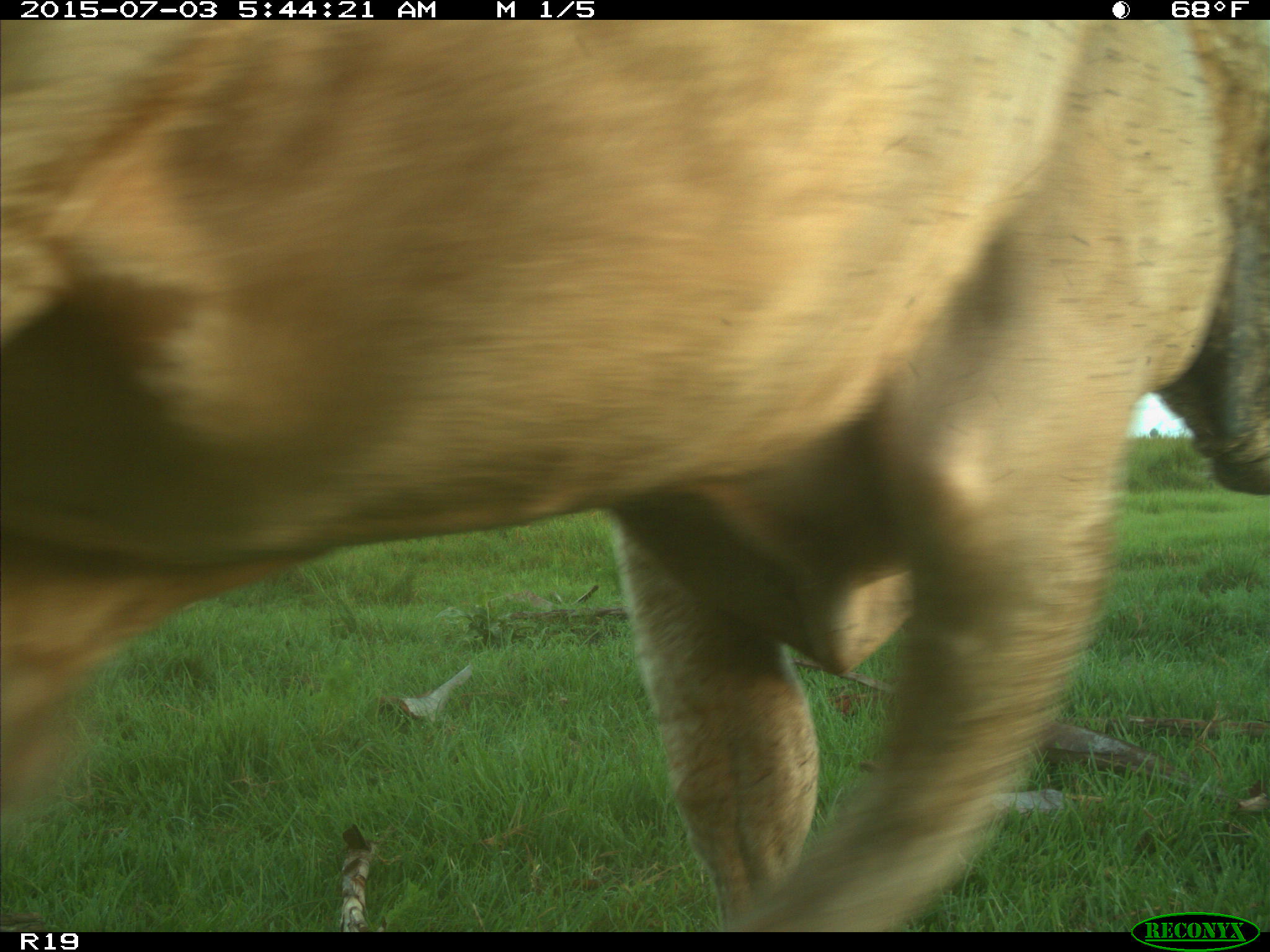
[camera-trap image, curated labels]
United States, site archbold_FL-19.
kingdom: Animalia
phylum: Chordata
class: Mammalia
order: Artiodactyla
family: Bovidae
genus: Bos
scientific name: Bos taurus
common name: domestic cow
Bos taurus (domestic cow).